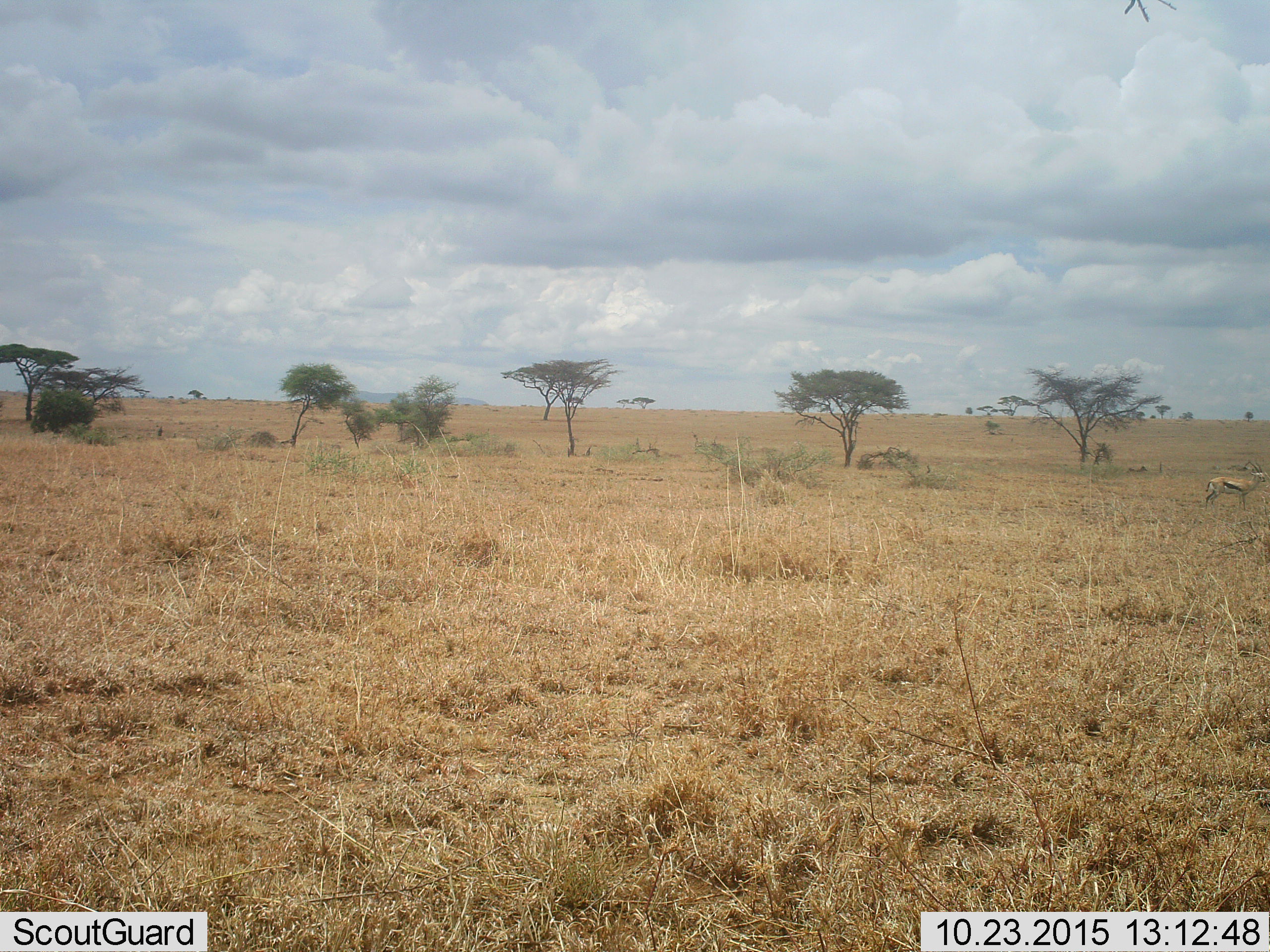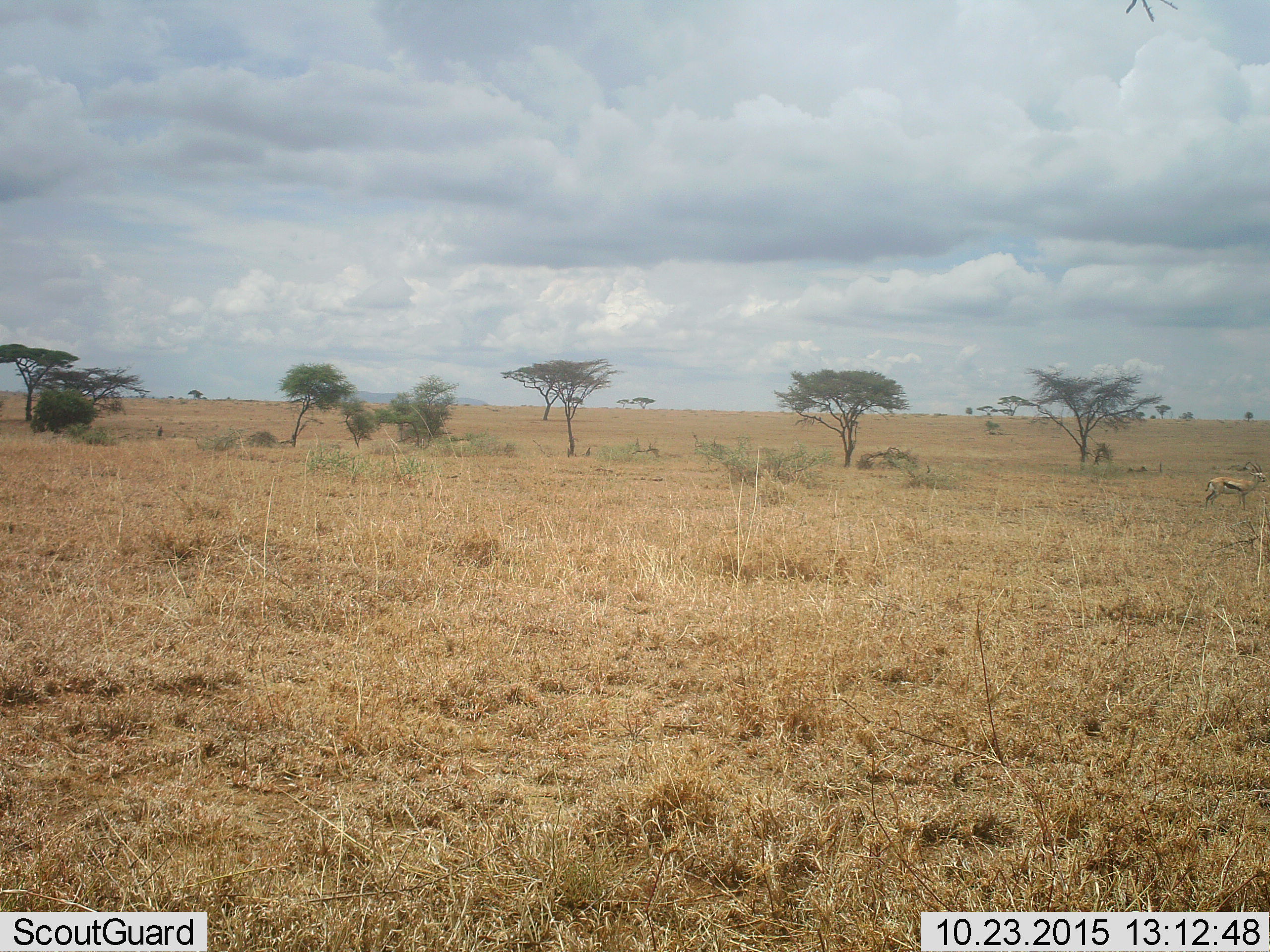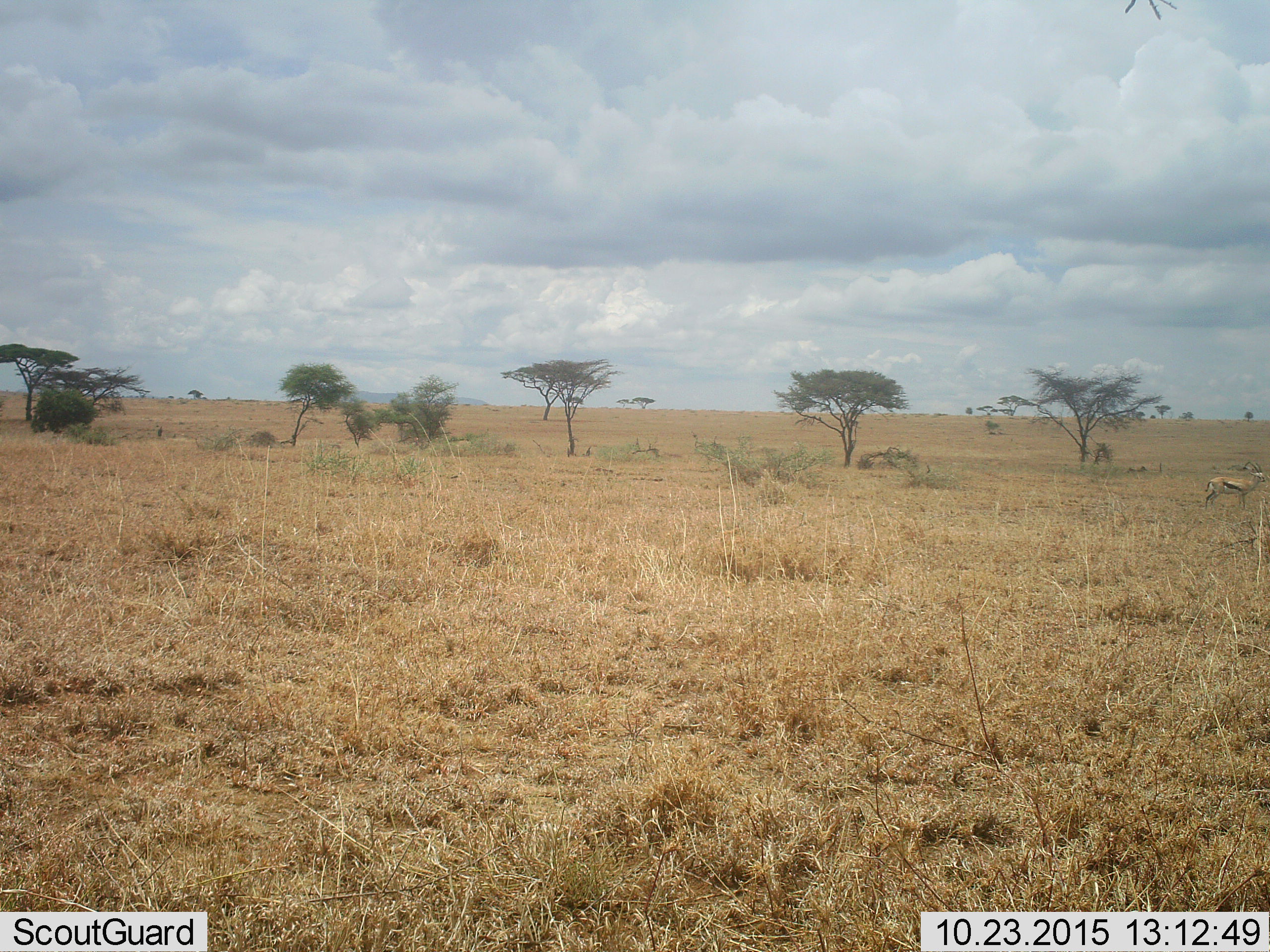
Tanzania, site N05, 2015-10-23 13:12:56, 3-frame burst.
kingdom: Animalia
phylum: Chordata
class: Mammalia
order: Artiodactyla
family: Bovidae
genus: Eudorcas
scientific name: Eudorcas thomsonii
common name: thomson's gazelle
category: gazellethomsons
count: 1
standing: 100%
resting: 0%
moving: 0%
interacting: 0%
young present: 0%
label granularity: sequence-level